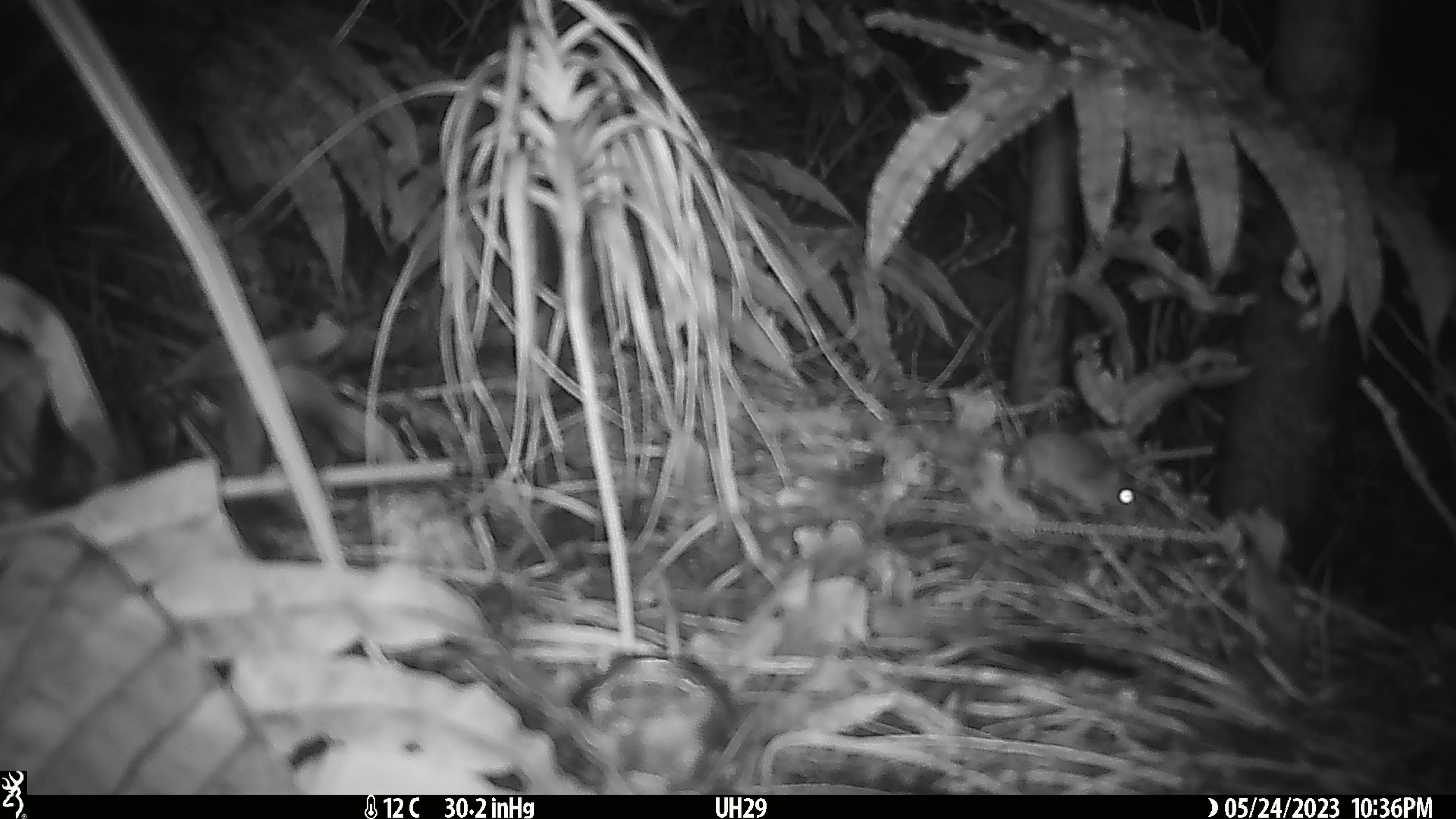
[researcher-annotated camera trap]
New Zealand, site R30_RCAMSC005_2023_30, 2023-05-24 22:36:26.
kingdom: Animalia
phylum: Chordata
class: Mammalia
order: Rodentia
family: Muridae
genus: Mus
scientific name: Mus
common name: mouse